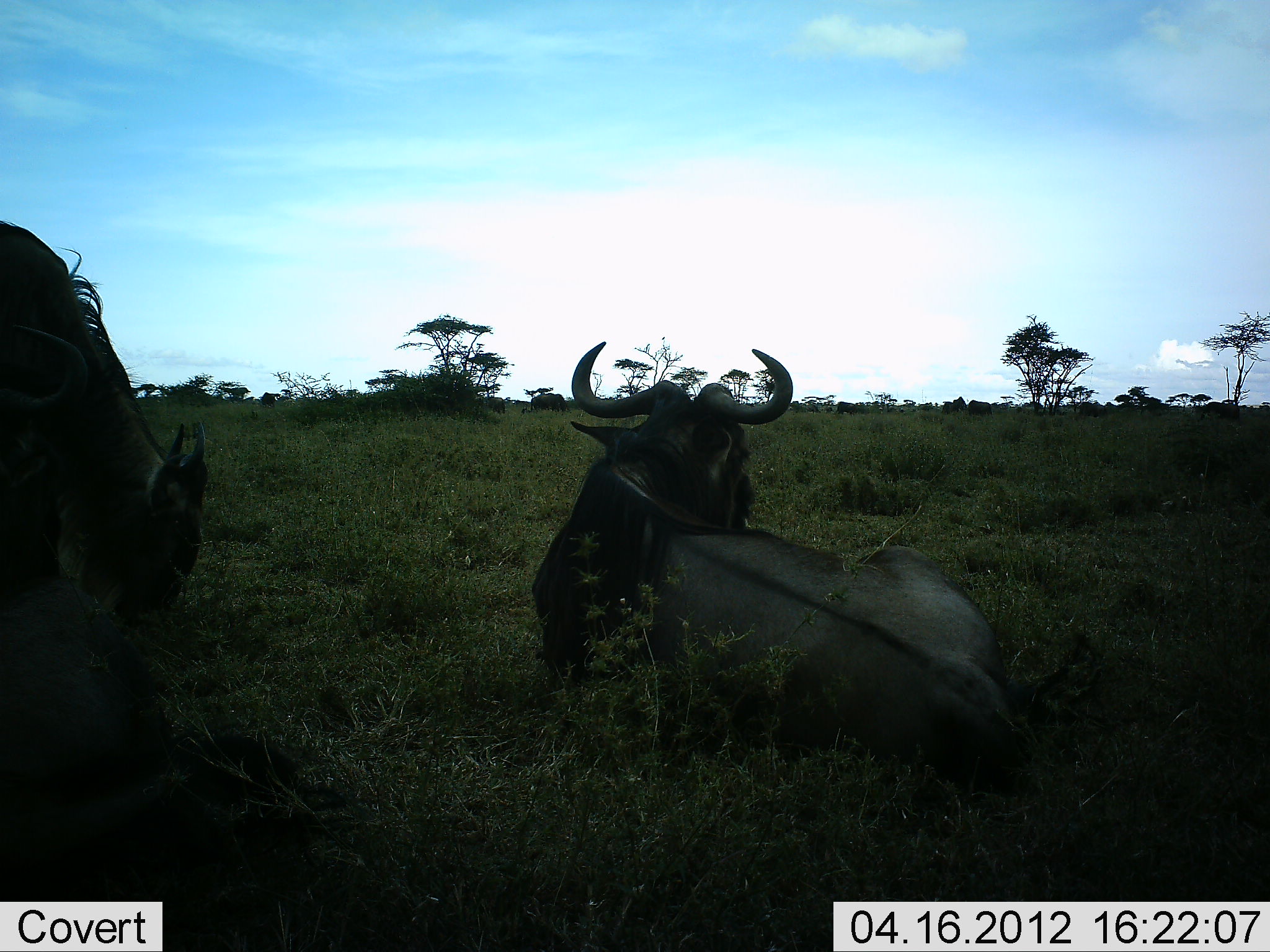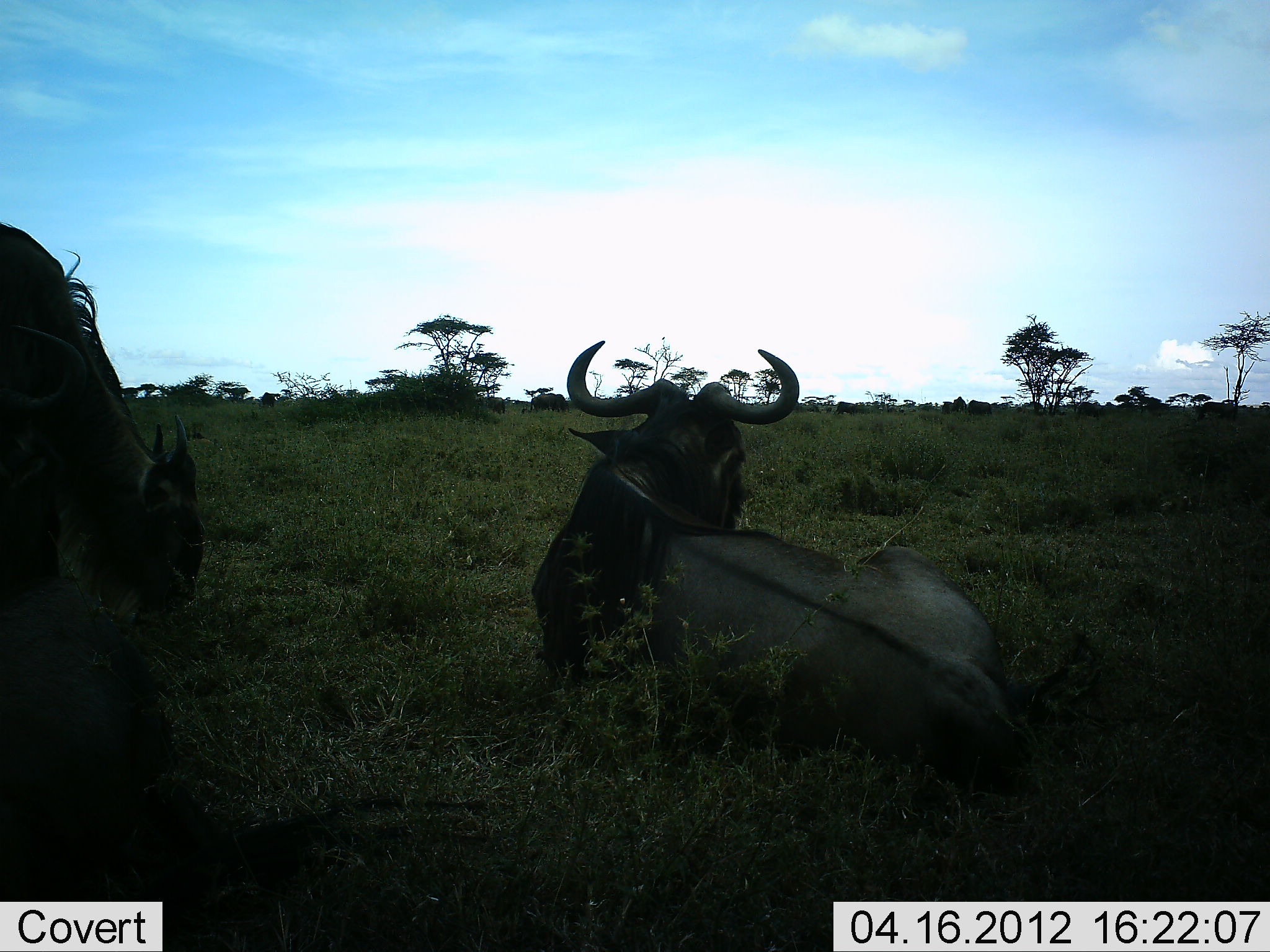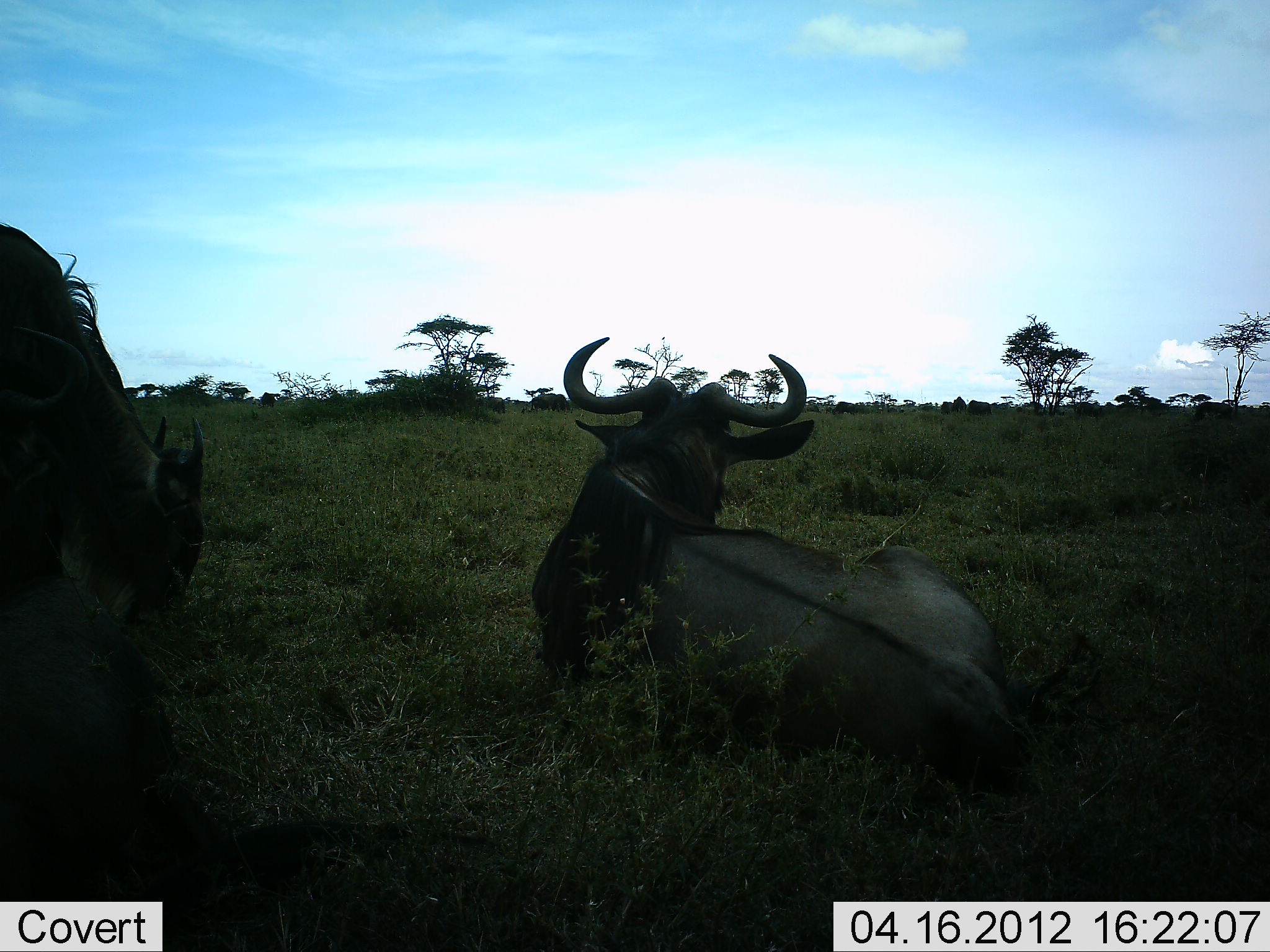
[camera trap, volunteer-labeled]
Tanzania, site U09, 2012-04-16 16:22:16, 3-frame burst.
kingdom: Animalia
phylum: Chordata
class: Mammalia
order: Artiodactyla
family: Bovidae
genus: Connochaetes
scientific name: Connochaetes taurinus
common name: blue wildebeest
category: wildebeest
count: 2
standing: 27%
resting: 100%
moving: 7%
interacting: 0%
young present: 0%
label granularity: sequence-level